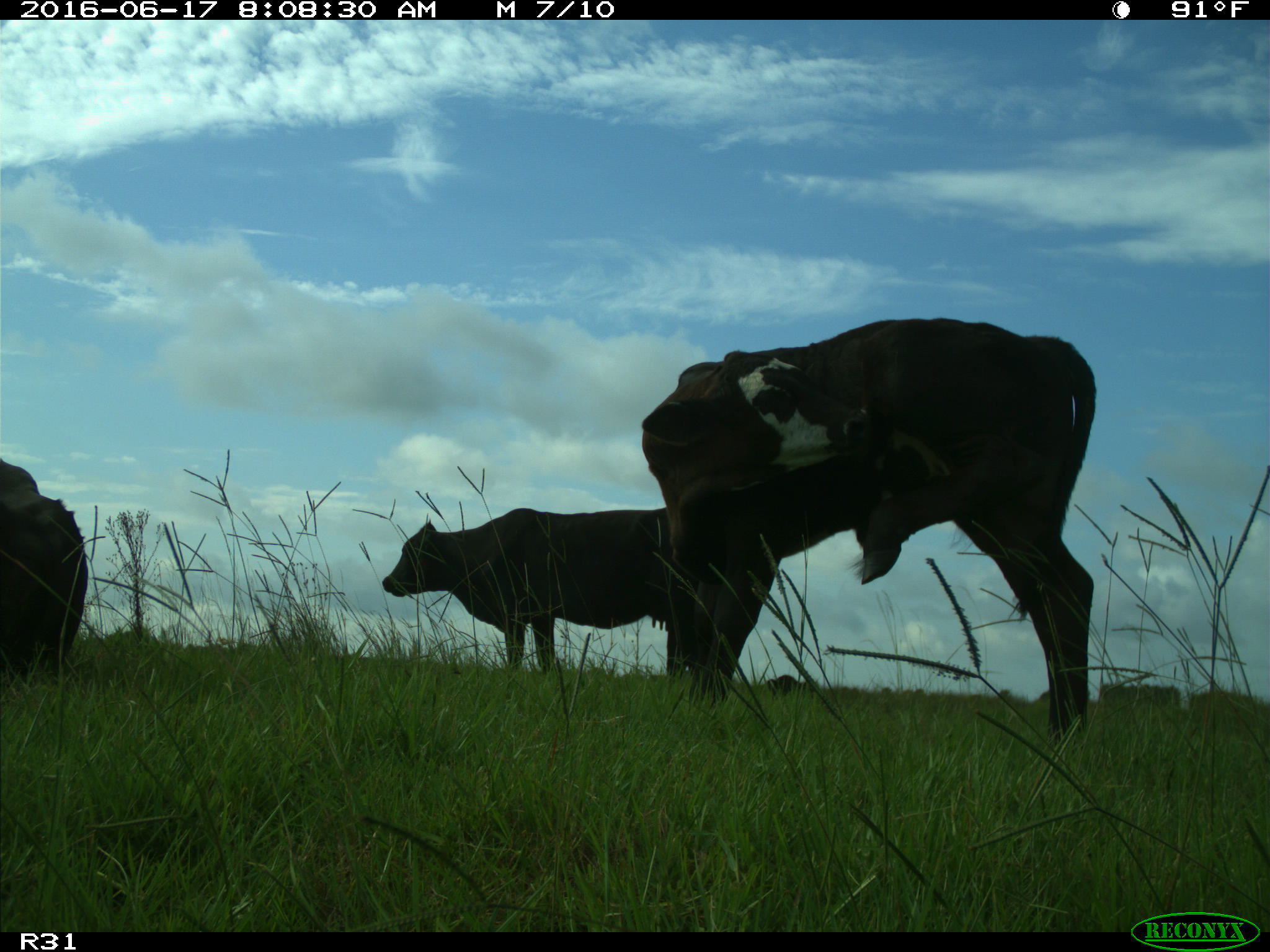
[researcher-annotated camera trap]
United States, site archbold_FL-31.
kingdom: Animalia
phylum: Chordata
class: Mammalia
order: Artiodactyla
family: Bovidae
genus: Bos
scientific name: Bos taurus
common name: domestic cow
Bos taurus (domestic cow).